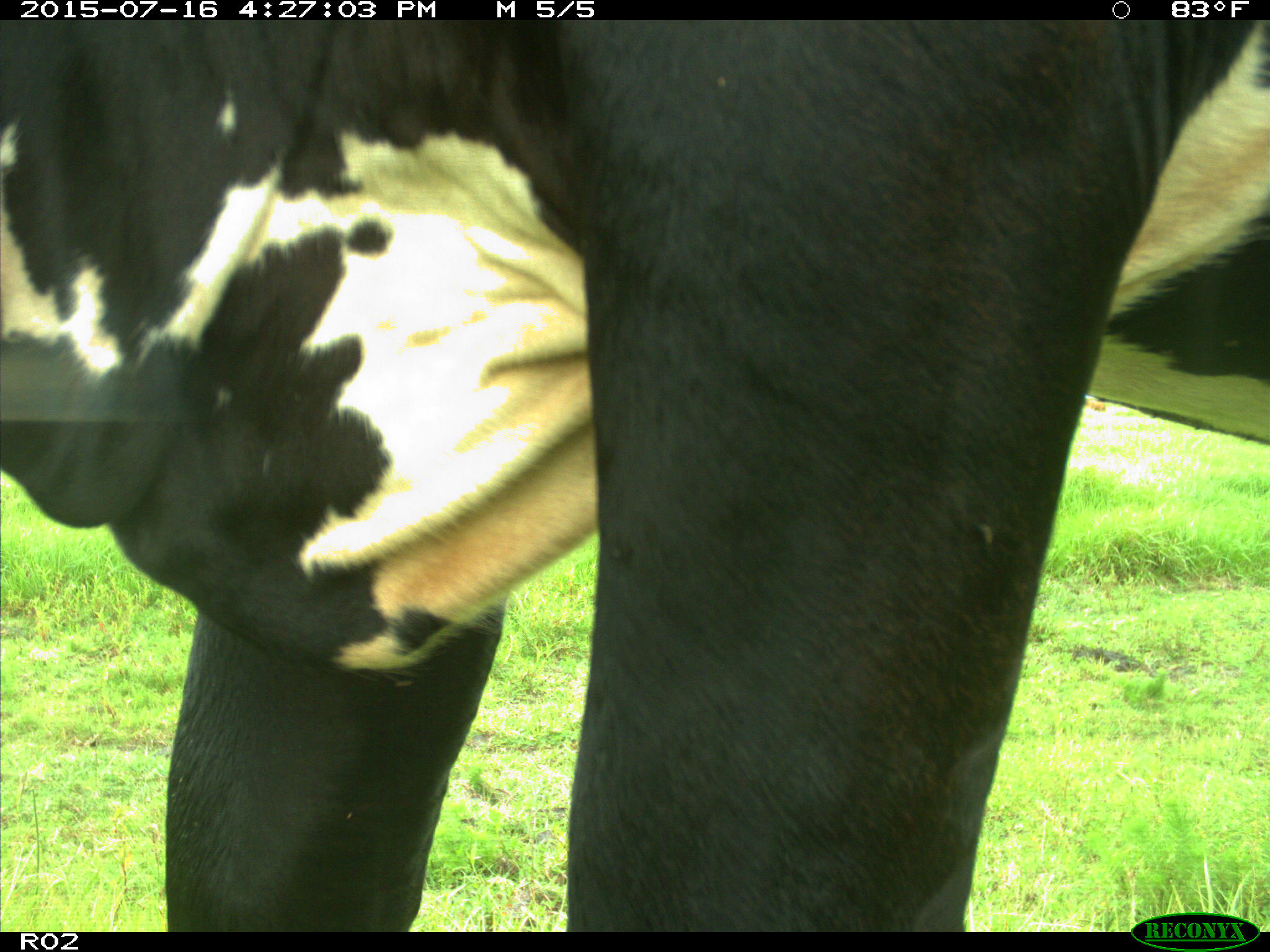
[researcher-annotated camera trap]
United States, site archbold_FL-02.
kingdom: Animalia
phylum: Chordata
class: Mammalia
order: Artiodactyla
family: Bovidae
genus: Bos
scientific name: Bos taurus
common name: domestic cow